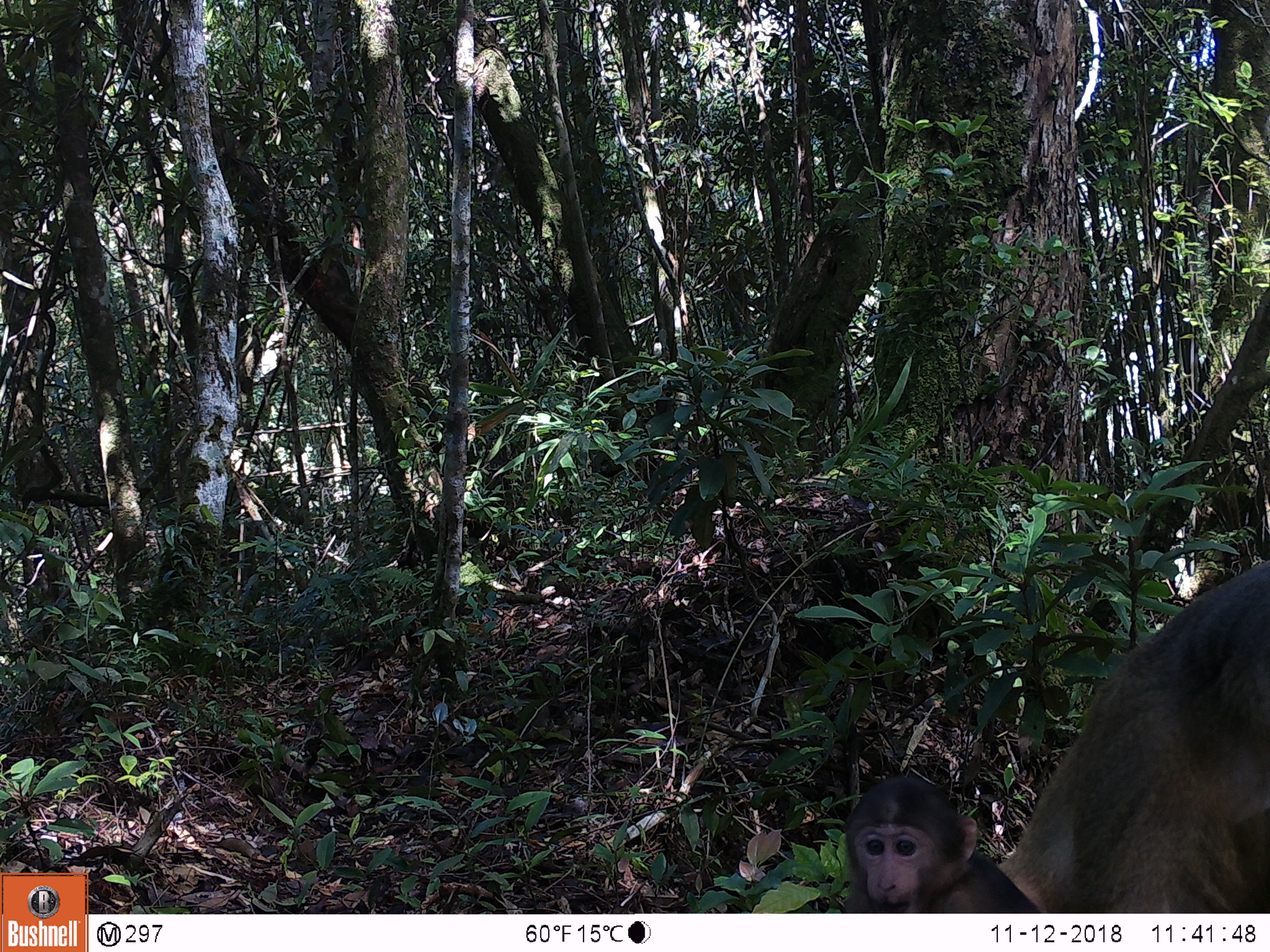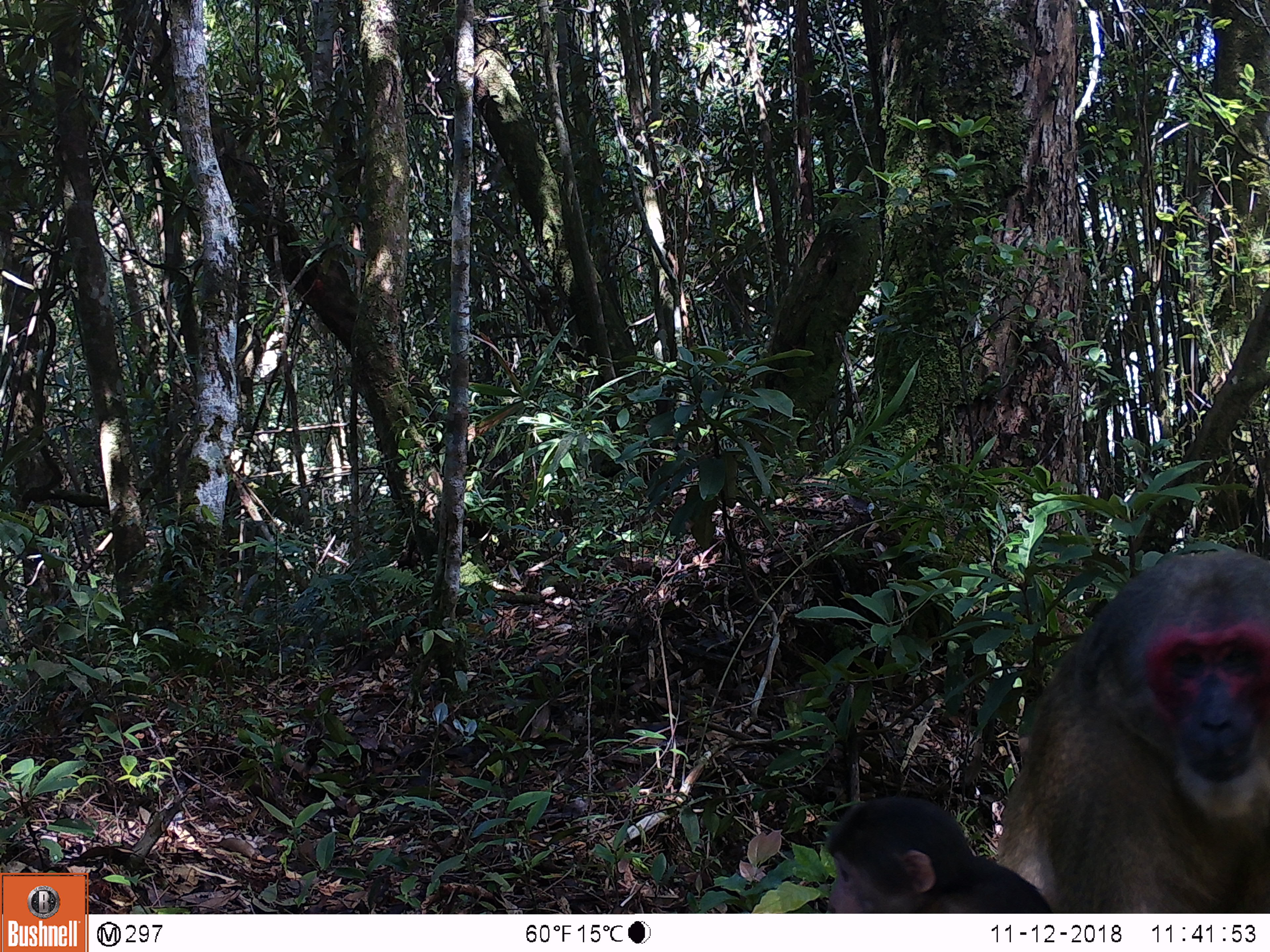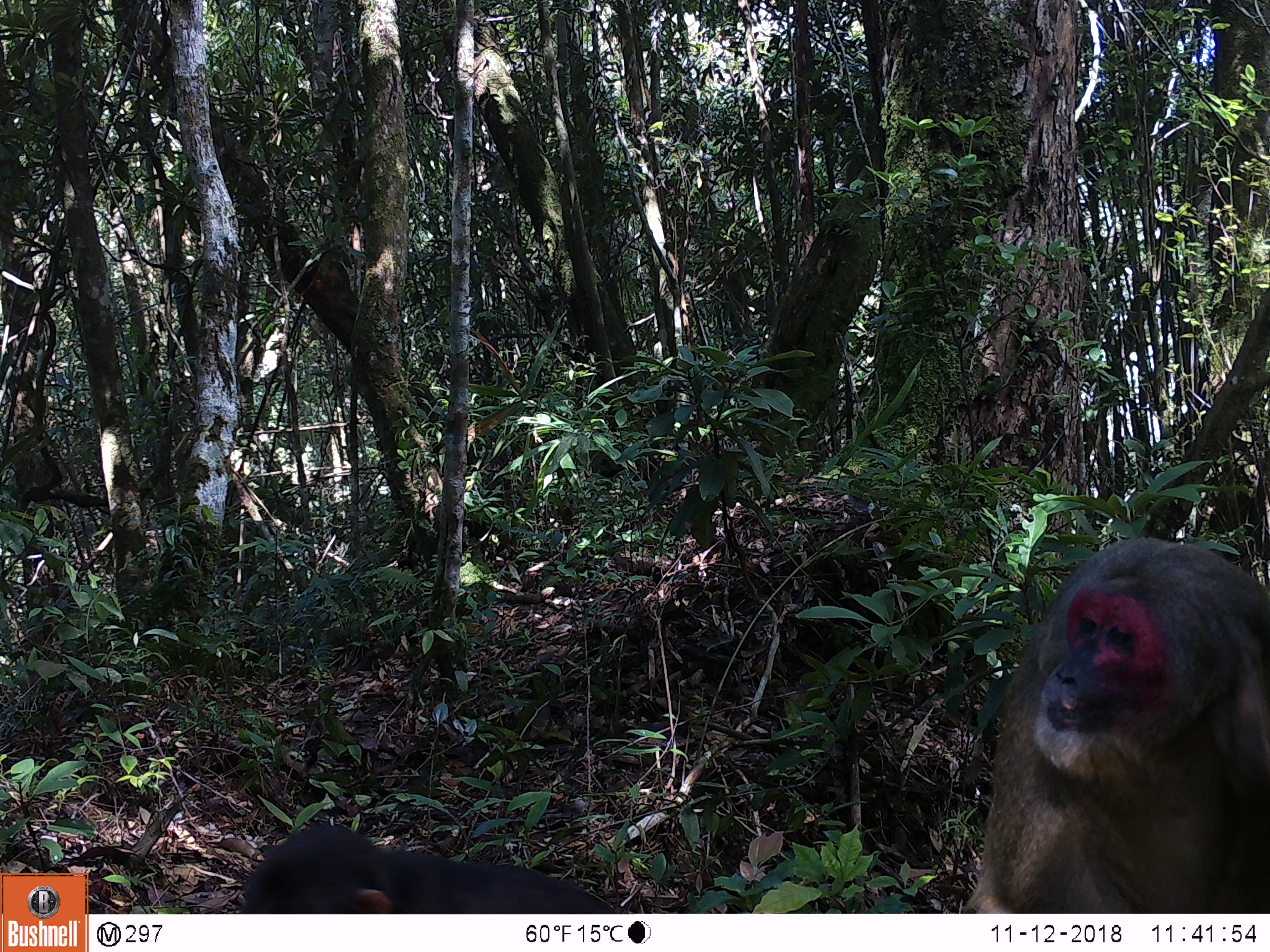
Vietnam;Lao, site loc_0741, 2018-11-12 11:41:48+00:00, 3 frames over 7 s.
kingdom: Animalia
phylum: Chordata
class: Mammalia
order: Primates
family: Cercopithecidae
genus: Macaca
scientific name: Macaca arctoides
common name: stump-tailed macaque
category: stump tailed macaque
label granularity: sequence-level